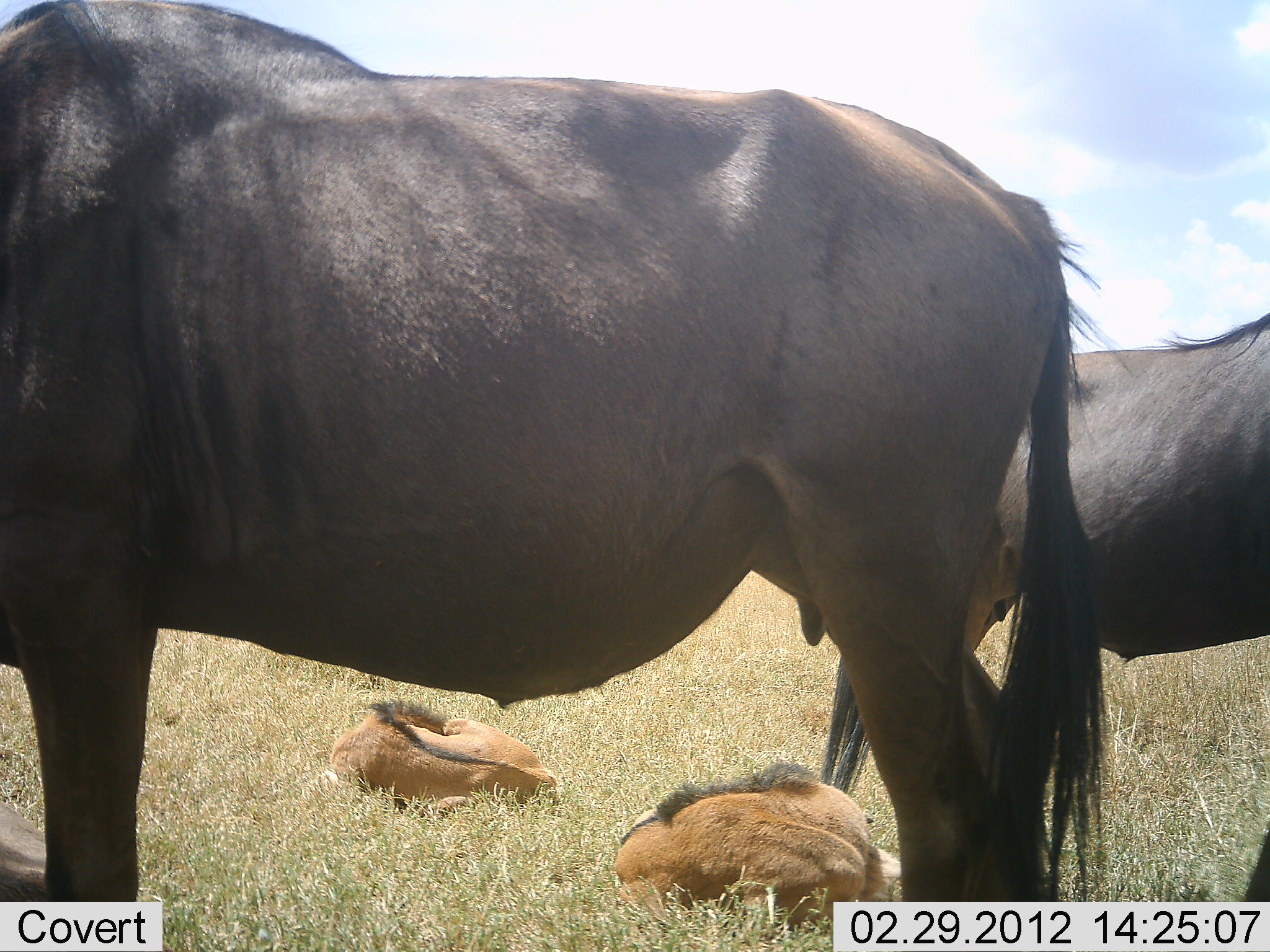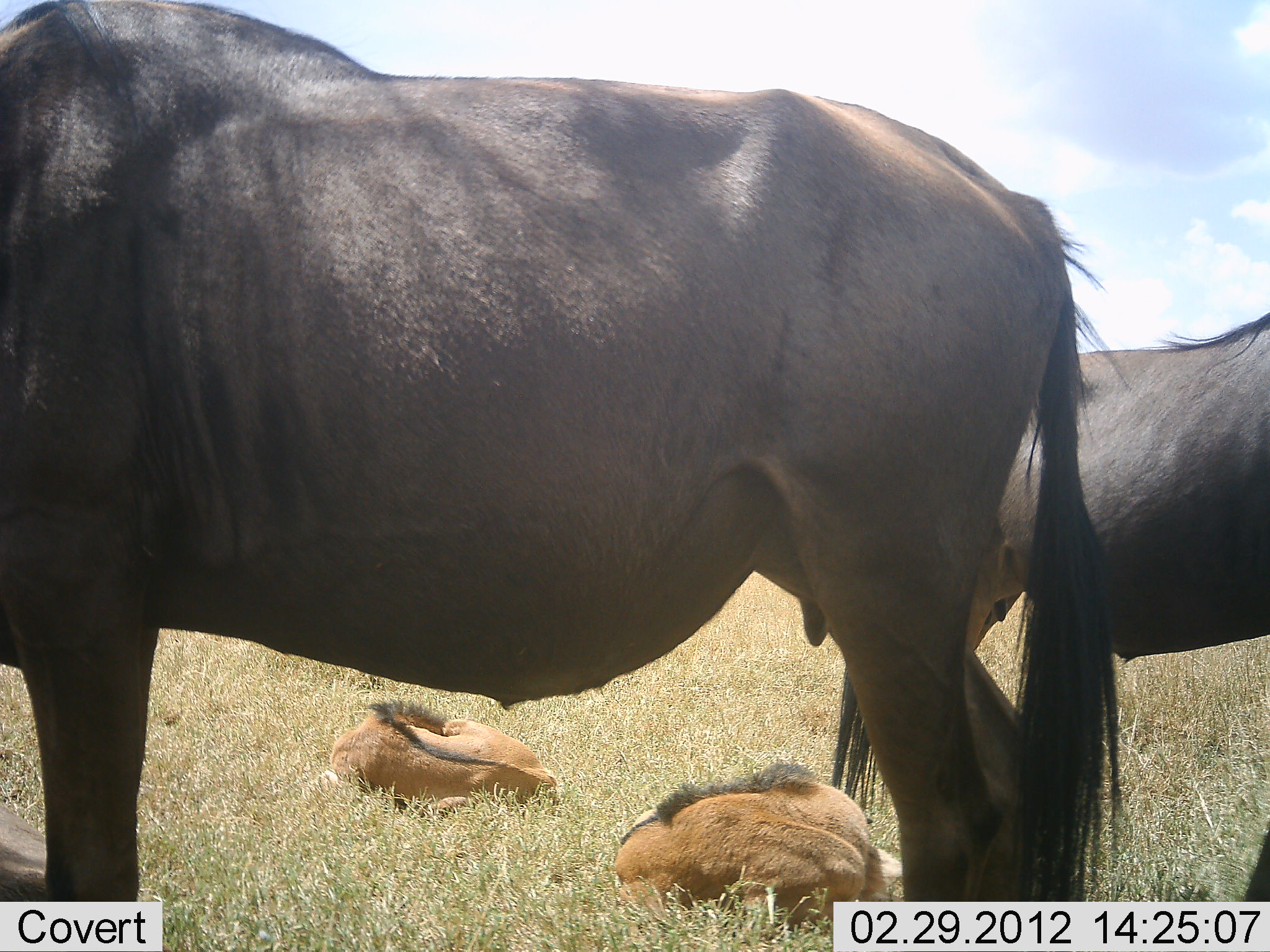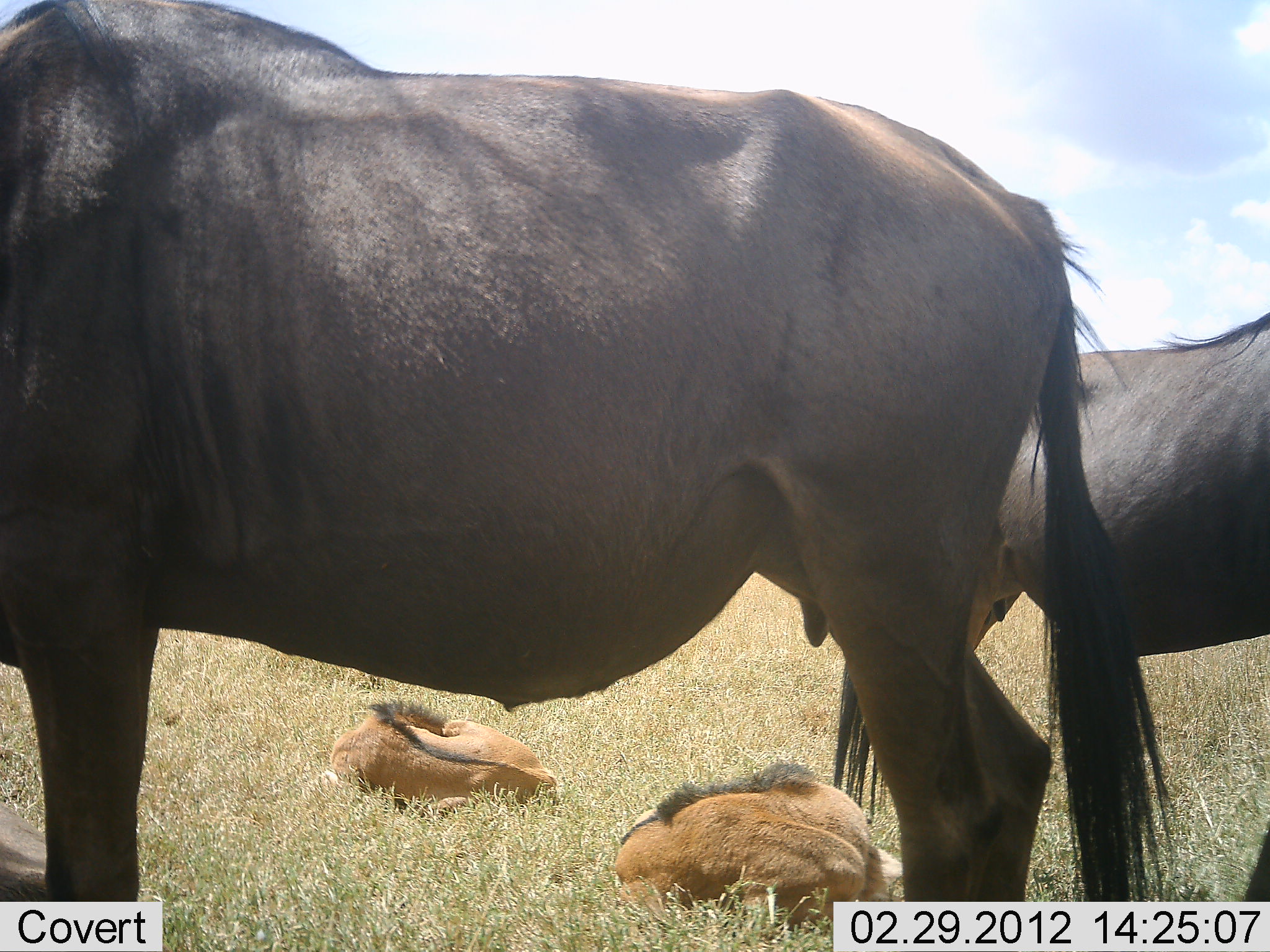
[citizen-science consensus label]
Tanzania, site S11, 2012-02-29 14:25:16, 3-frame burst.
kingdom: Animalia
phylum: Chordata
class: Mammalia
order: Artiodactyla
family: Bovidae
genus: Connochaetes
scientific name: Connochaetes taurinus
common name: blue wildebeest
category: wildebeest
Wildebeest (blue wildebeest) (Connochaetes taurinus), count 4. Behavior (volunteer vote fractions): standing 100%, resting 95%, moving 0%, interacting 5%. Young present (vote fraction): 85%. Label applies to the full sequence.